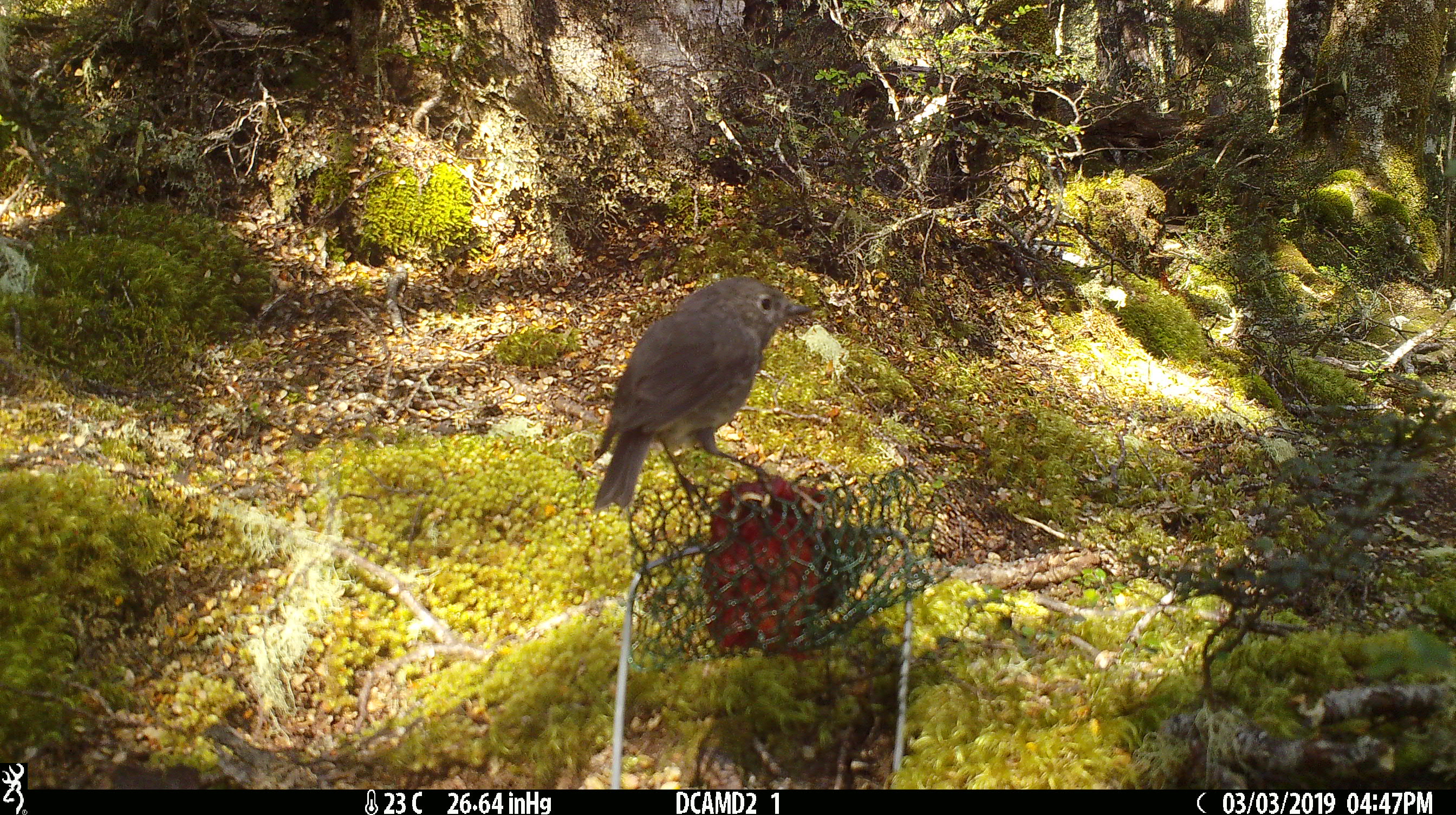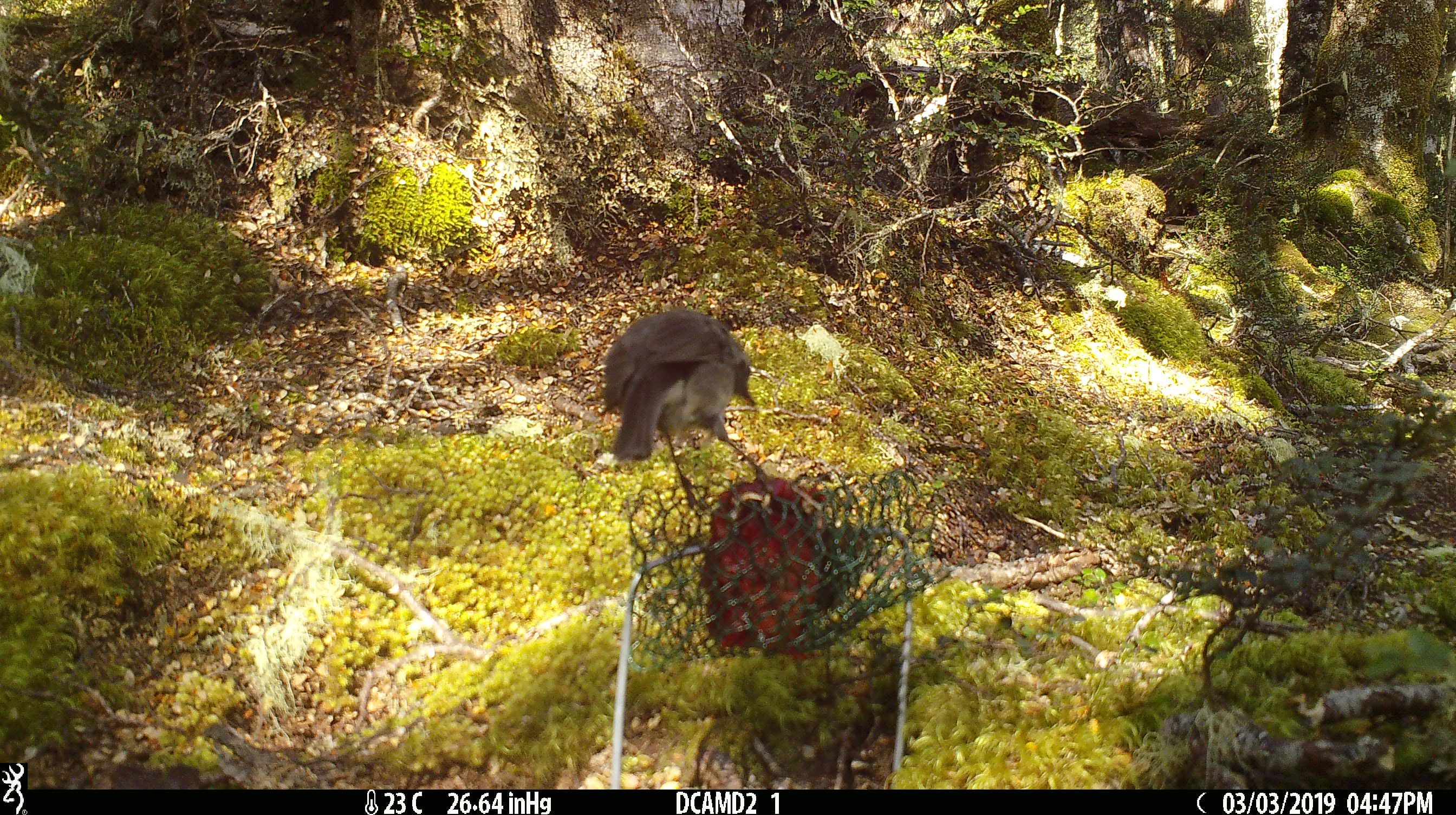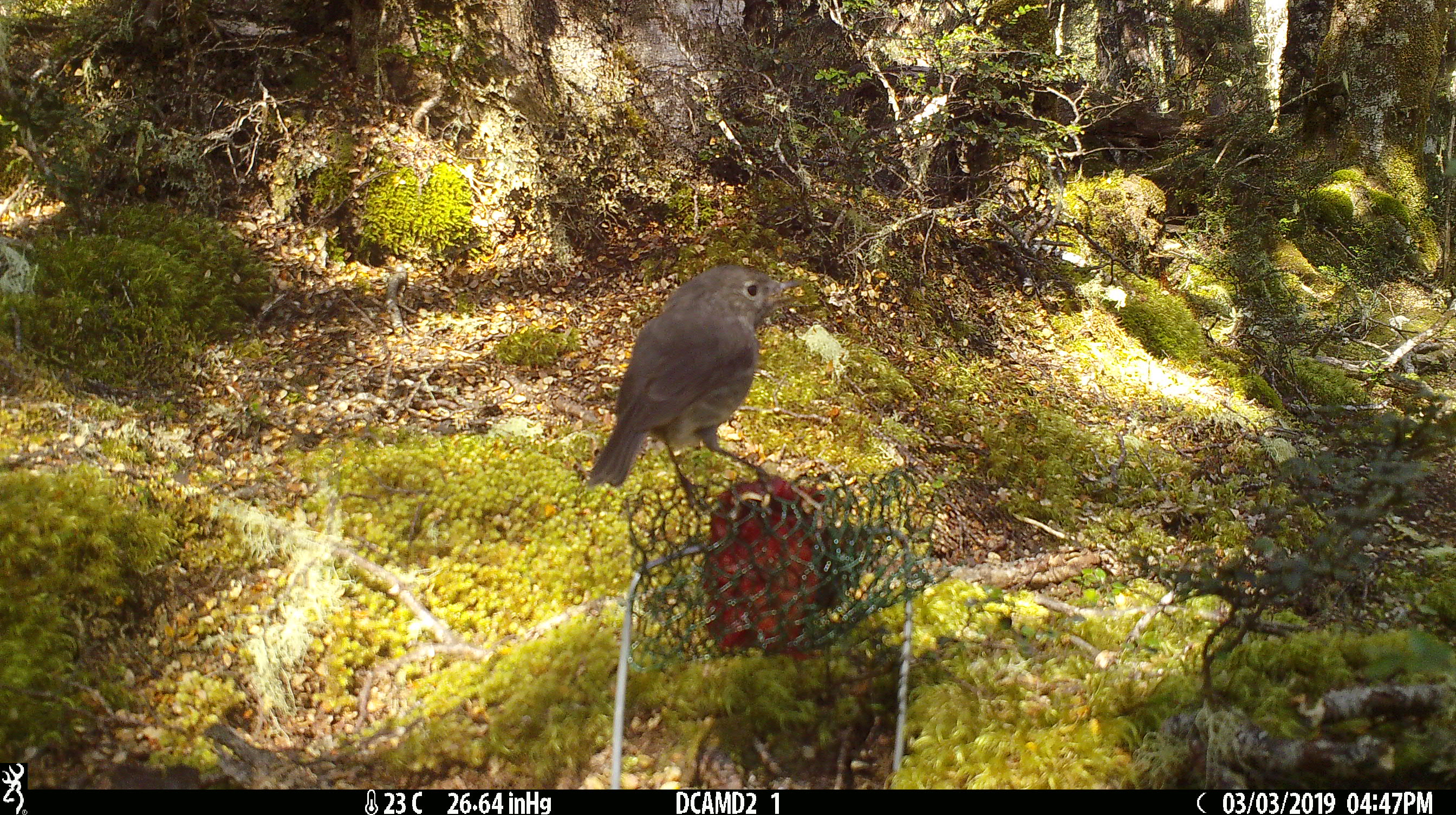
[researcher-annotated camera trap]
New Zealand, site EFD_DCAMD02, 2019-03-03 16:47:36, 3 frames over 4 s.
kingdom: Animalia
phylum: Chordata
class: Aves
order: Passeriformes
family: Petroicidae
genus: Petroica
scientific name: Petroica australis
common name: new zealand robin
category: robin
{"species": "robin (new zealand robin) (Petroica australis)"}